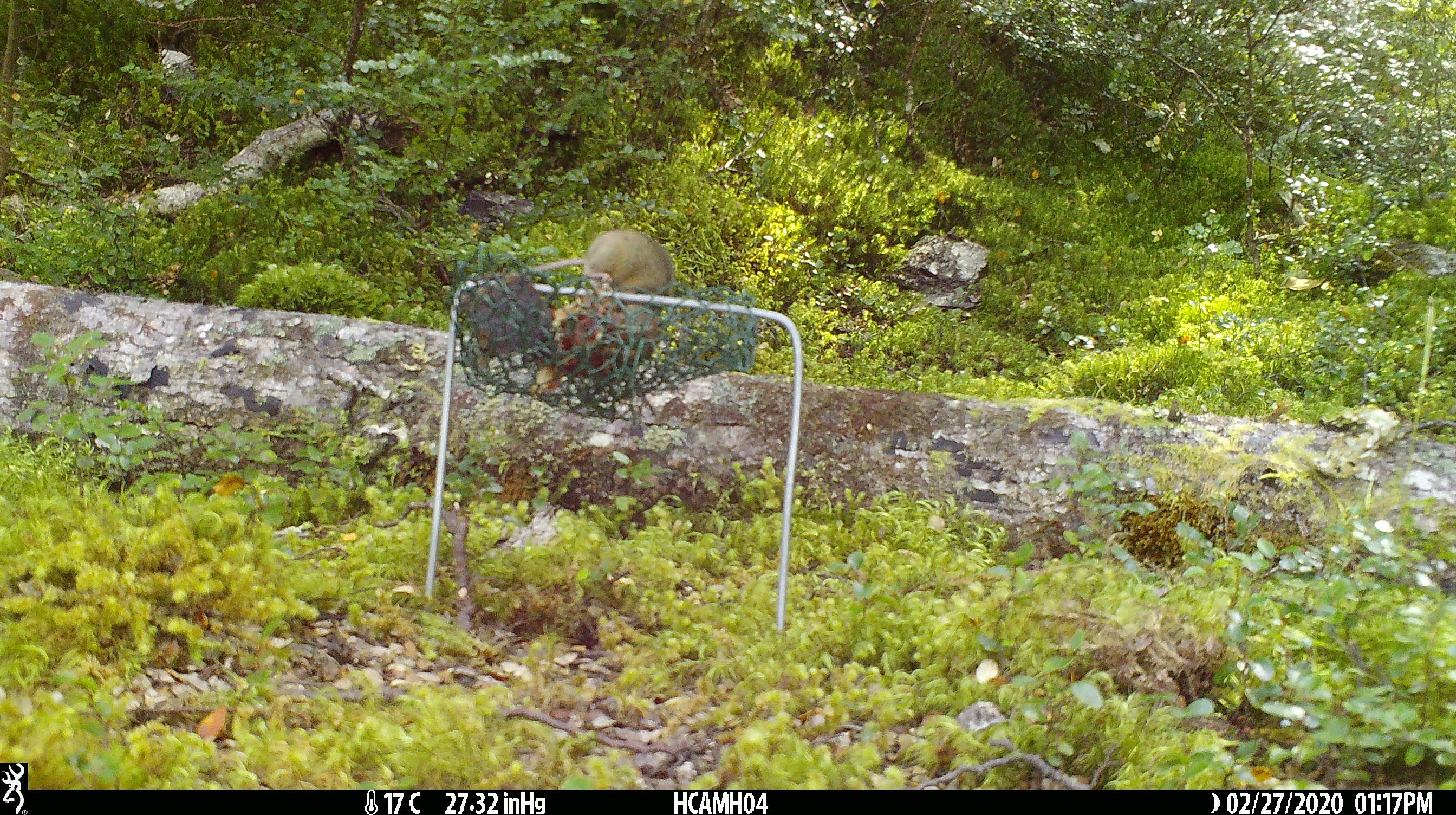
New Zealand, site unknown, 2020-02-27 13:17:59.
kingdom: Animalia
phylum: Chordata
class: Mammalia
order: Rodentia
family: Muridae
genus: Mus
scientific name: Mus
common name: mouse